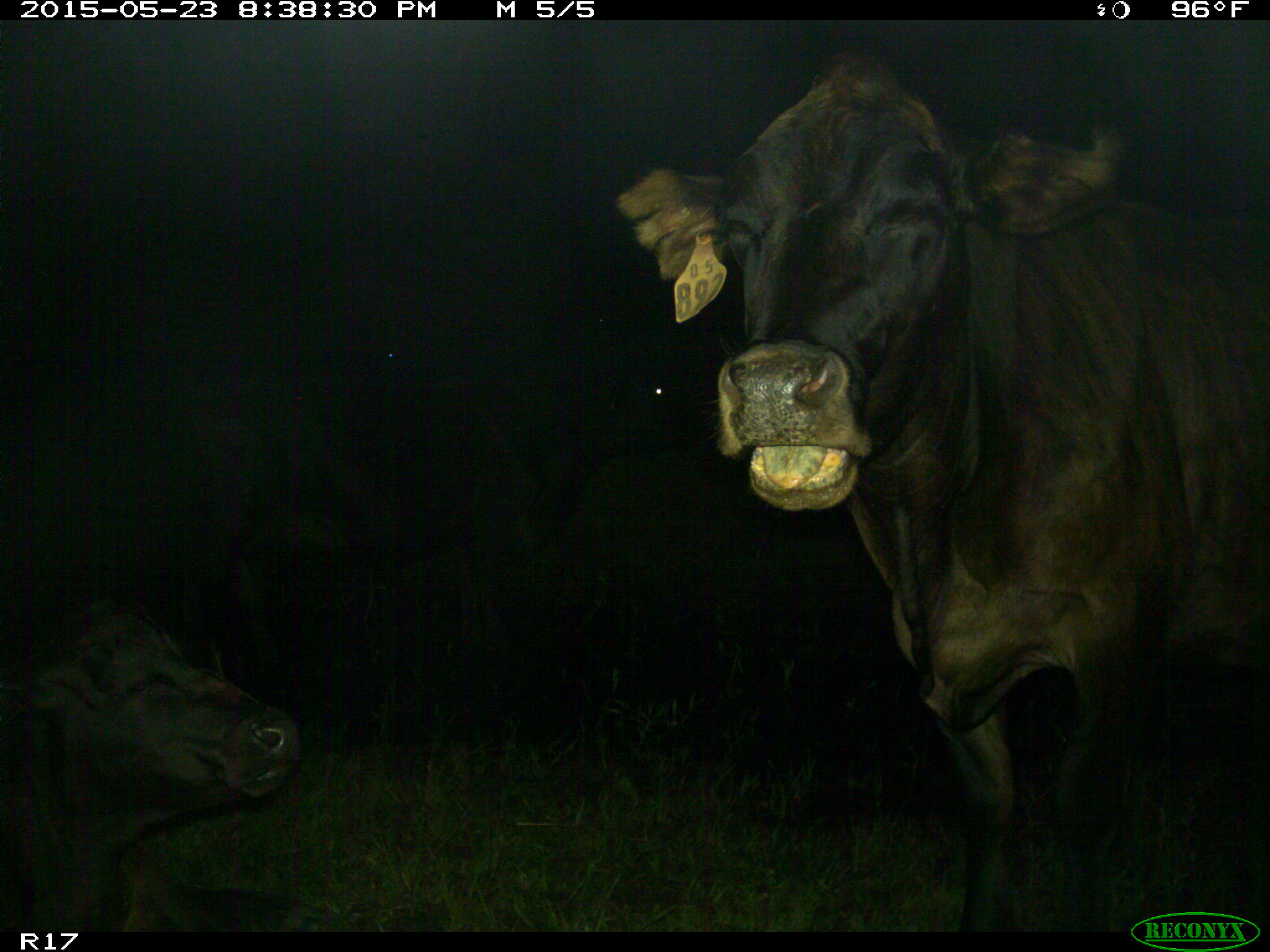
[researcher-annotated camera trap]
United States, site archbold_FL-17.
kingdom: Animalia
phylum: Chordata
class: Mammalia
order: Artiodactyla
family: Bovidae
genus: Bos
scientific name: Bos taurus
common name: domestic cow